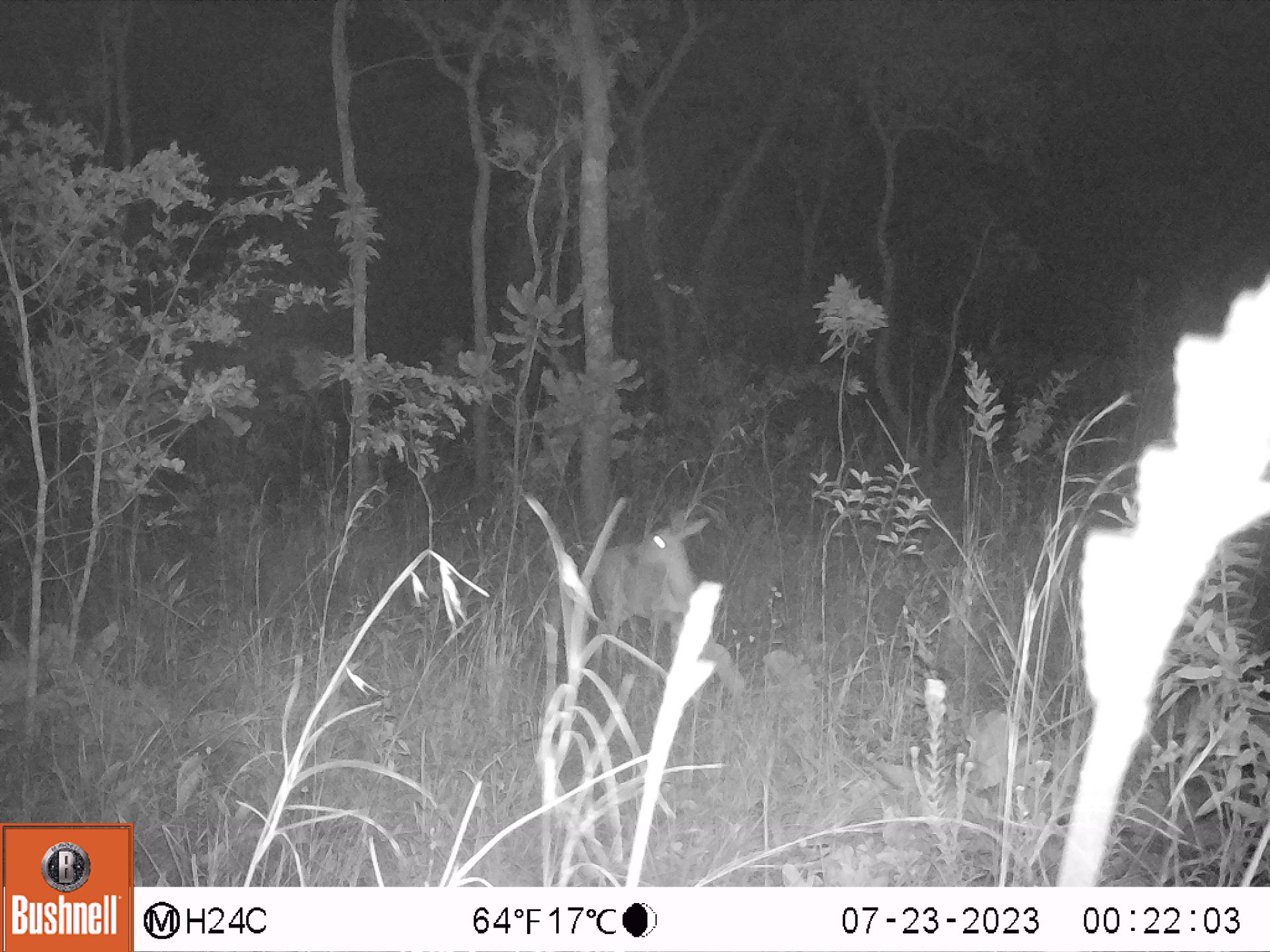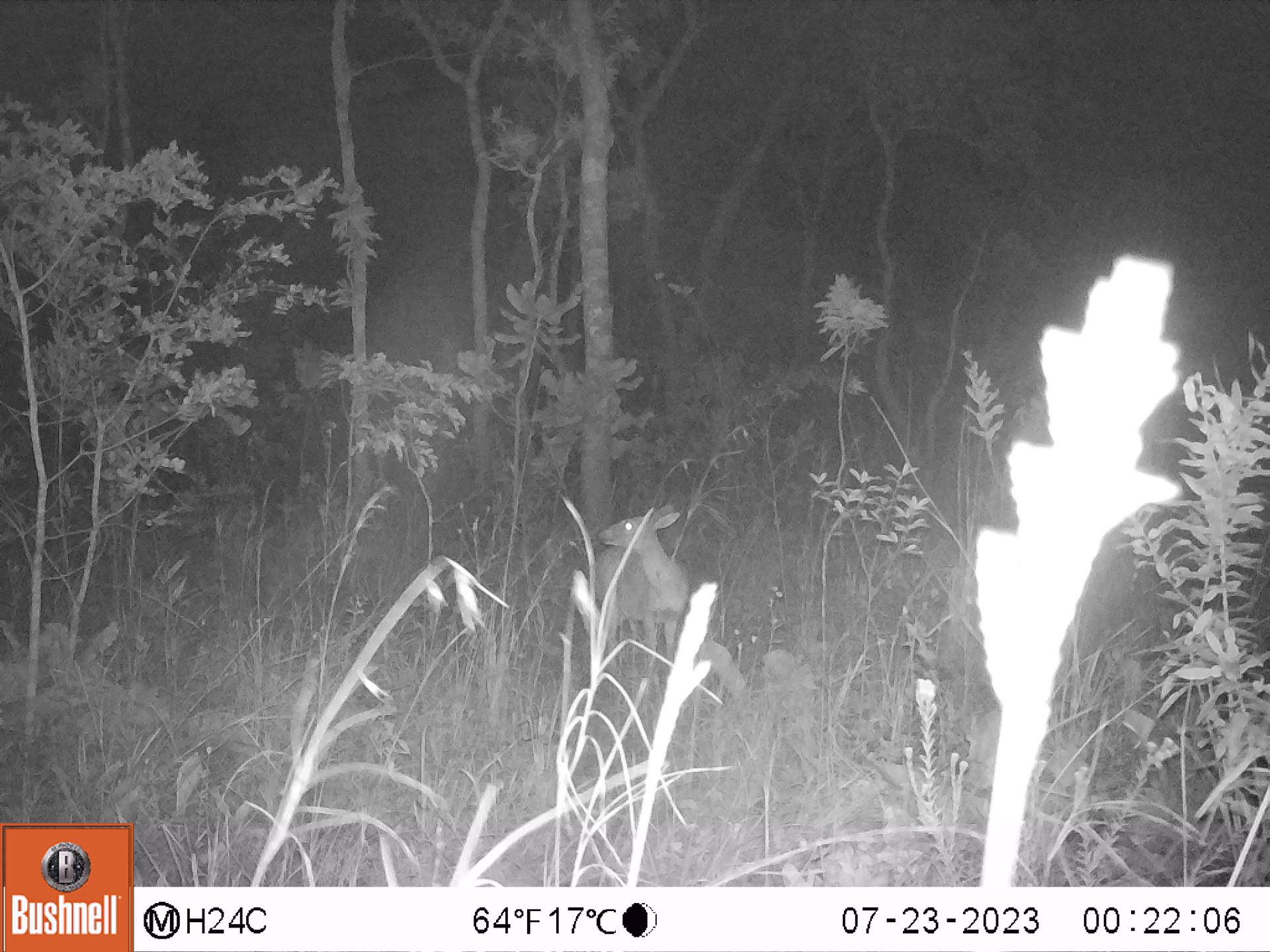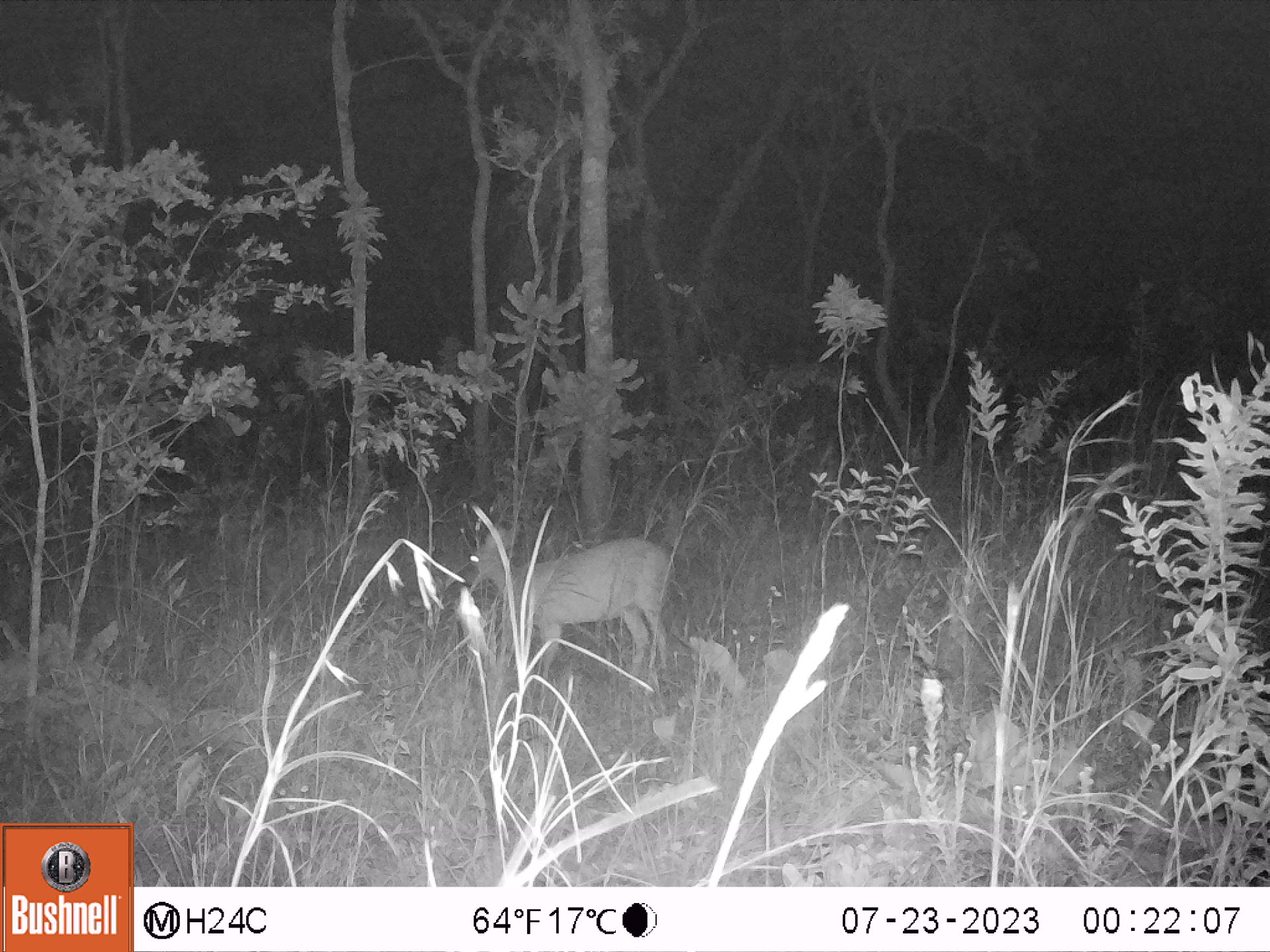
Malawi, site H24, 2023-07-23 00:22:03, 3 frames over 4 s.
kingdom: Animalia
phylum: Chordata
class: Mammalia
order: Artiodactyla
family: Bovidae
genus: Sylvicapra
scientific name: Sylvicapra grimmia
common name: common duiker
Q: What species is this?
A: Common duiker (Sylvicapra grimmia).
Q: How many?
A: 1.